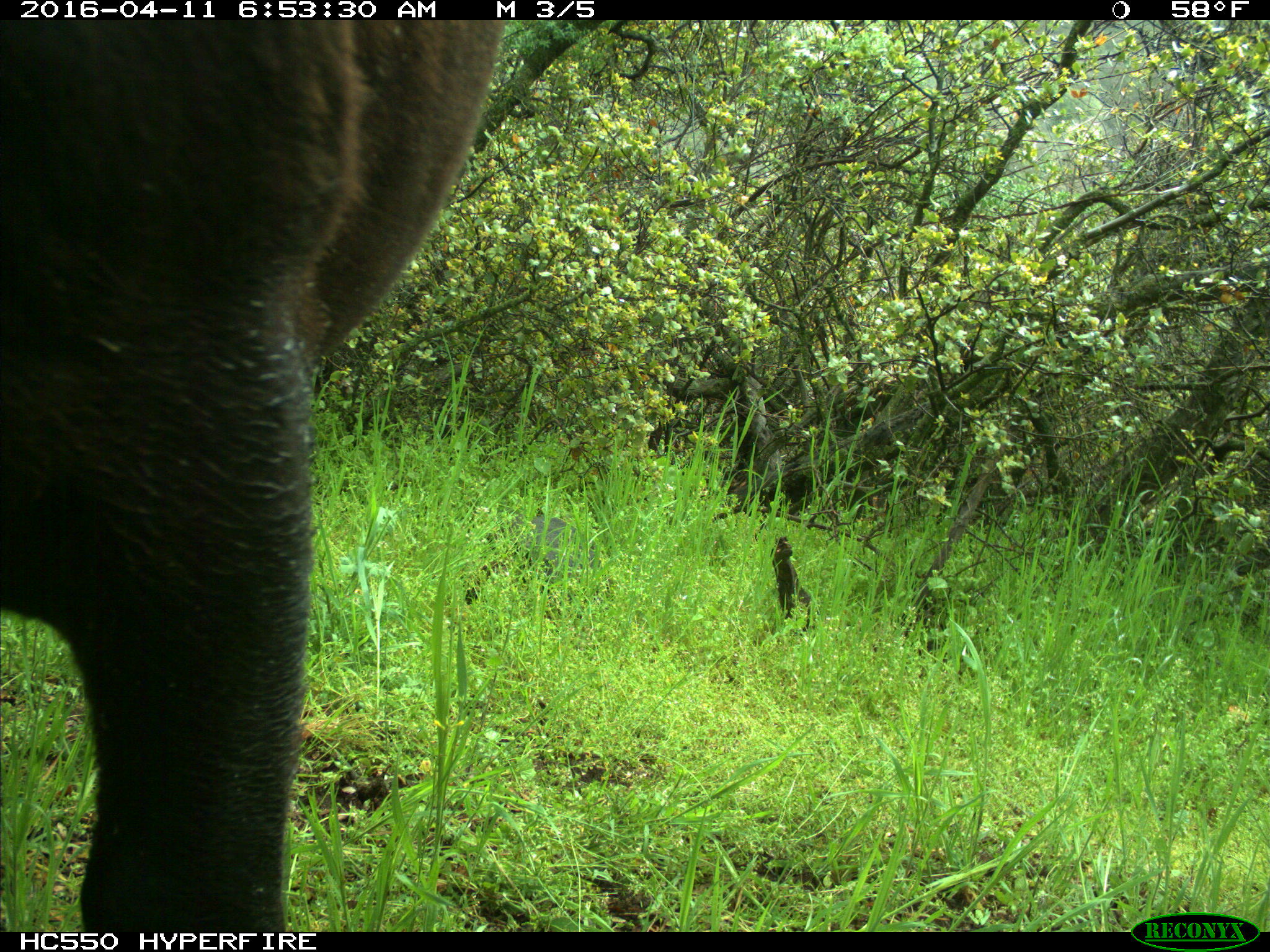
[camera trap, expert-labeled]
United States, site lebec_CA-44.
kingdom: Animalia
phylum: Chordata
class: Mammalia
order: Artiodactyla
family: Bovidae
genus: Bos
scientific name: Bos taurus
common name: domestic cow